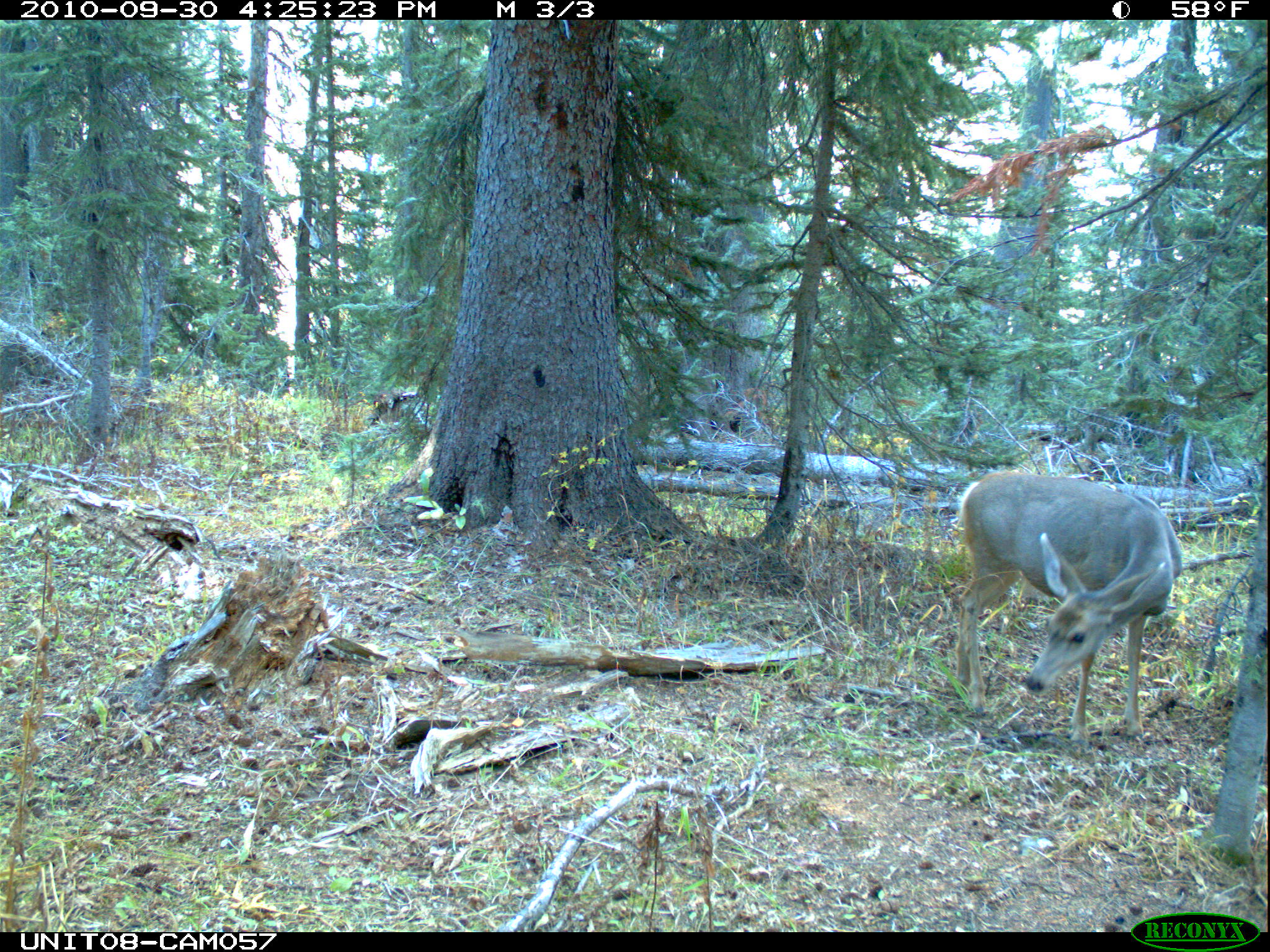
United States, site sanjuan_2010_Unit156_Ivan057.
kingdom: Animalia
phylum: Chordata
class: Mammalia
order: Artiodactyla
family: Cervidae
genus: Odocoileus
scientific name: Odocoileus hemionus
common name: mule deer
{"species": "Odocoileus hemionus (mule deer)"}